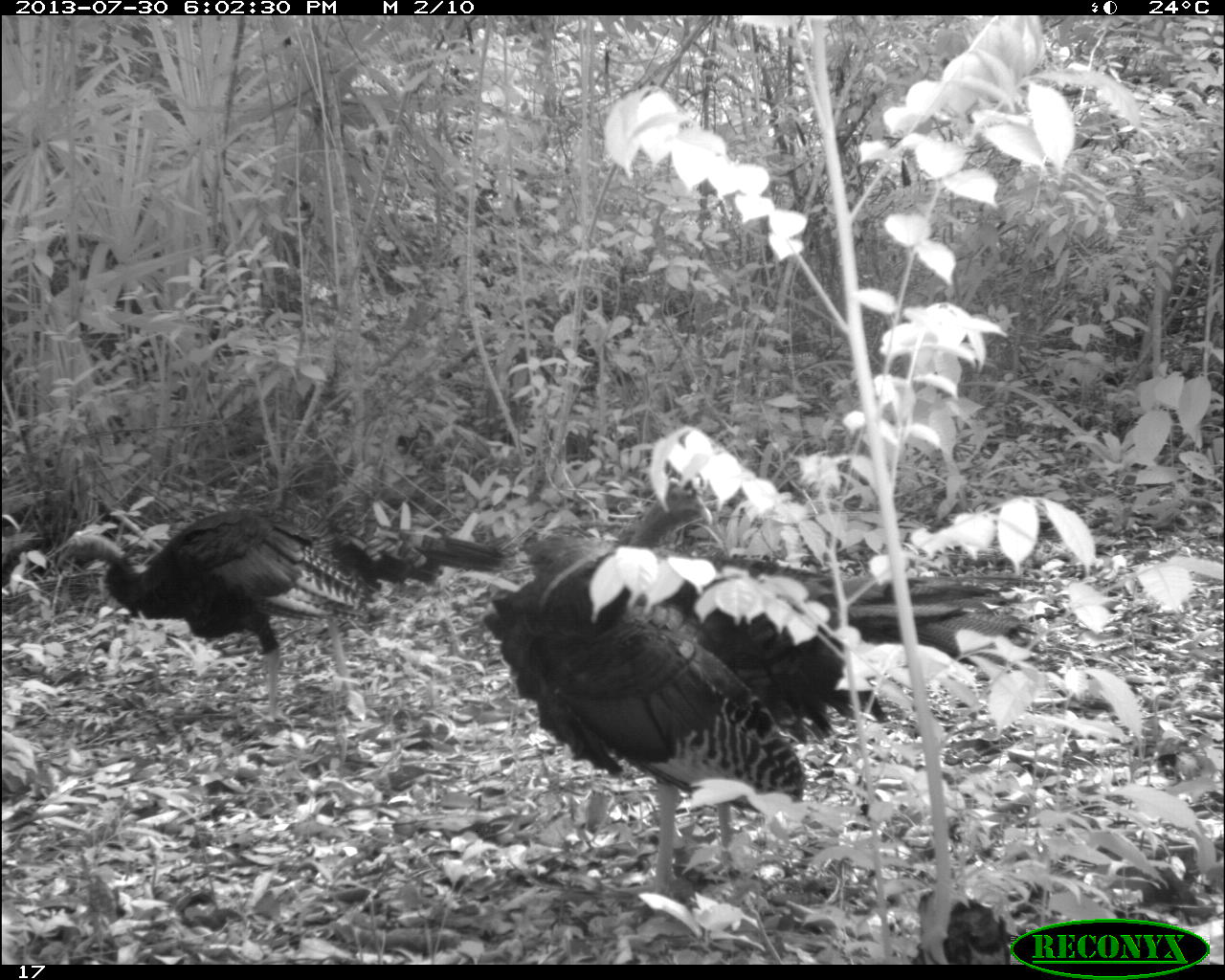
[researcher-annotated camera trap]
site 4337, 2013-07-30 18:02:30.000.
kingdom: Animalia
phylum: Chordata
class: Aves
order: Galliformes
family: Phasianidae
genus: Meleagris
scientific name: Meleagris ocellata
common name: ocellated turkey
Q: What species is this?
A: Meleagris ocellata (ocellated turkey).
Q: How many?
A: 2.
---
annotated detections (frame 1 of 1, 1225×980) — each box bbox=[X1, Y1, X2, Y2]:
meleagris ocellata: bbox=[476, 471, 1002, 901]; bbox=[58, 511, 503, 705]